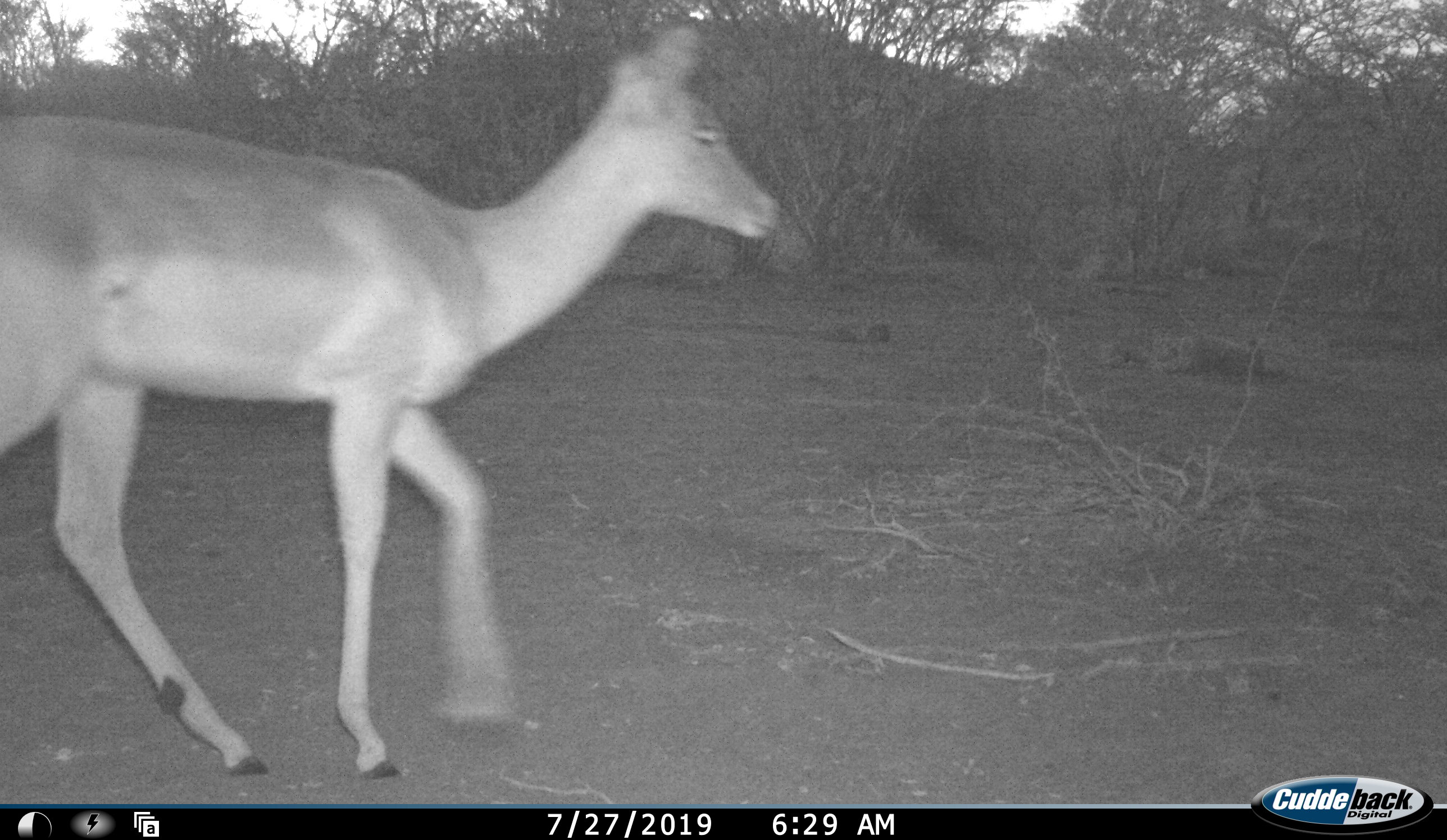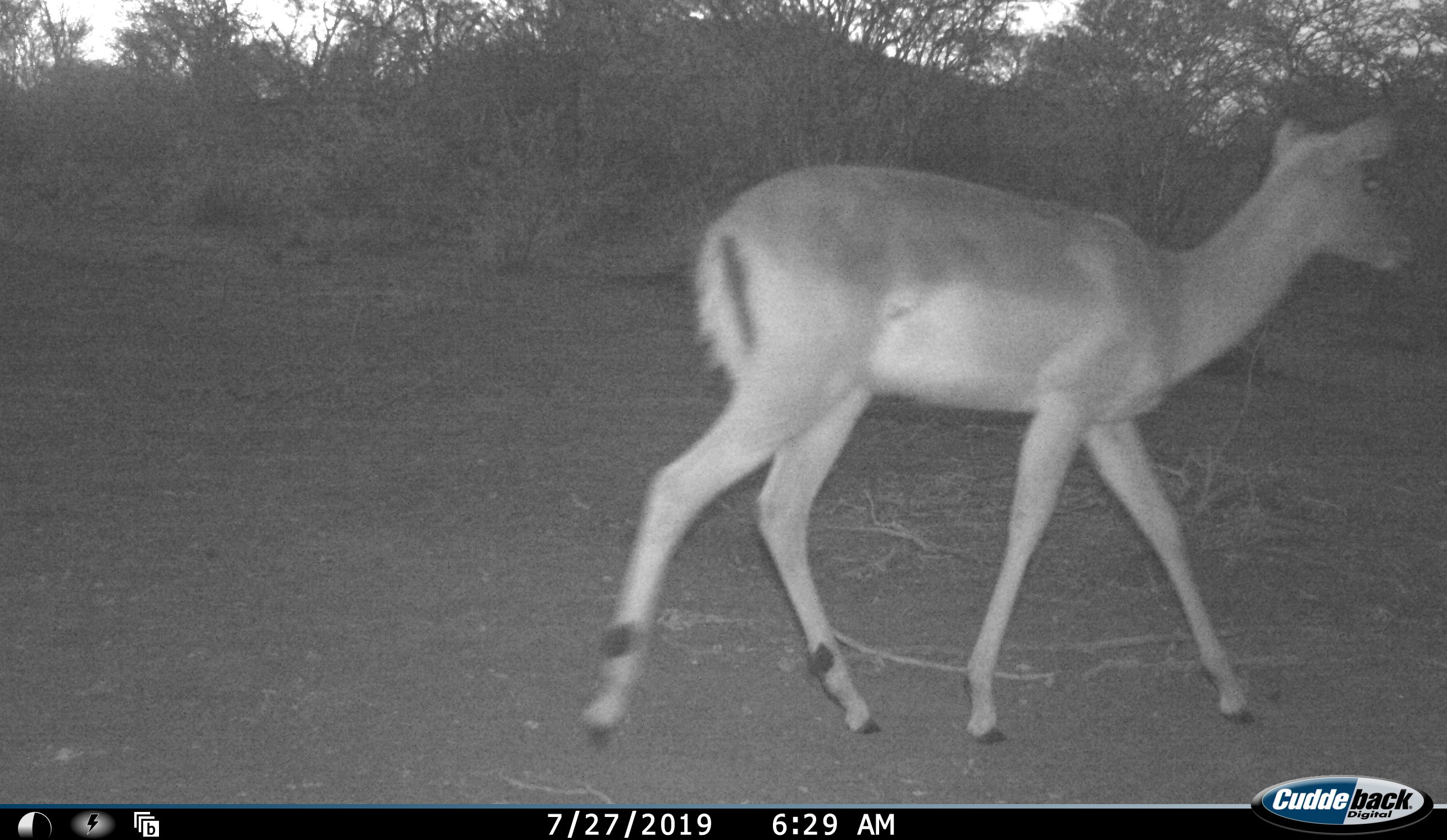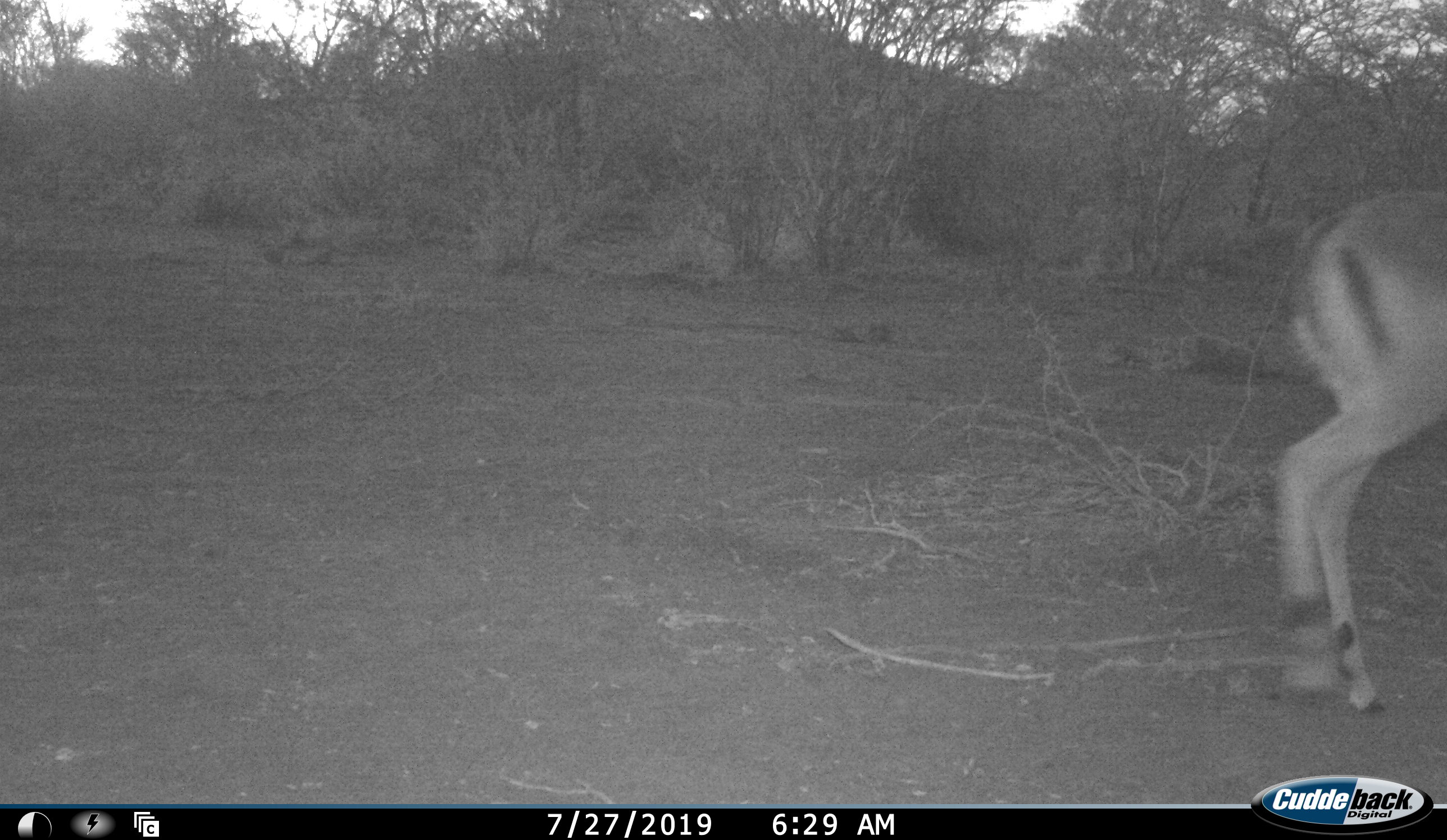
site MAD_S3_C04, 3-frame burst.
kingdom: Animalia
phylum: Chordata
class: Mammalia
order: Artiodactyla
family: Bovidae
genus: Aepyceros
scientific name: Aepyceros melampus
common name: impala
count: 1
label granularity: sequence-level